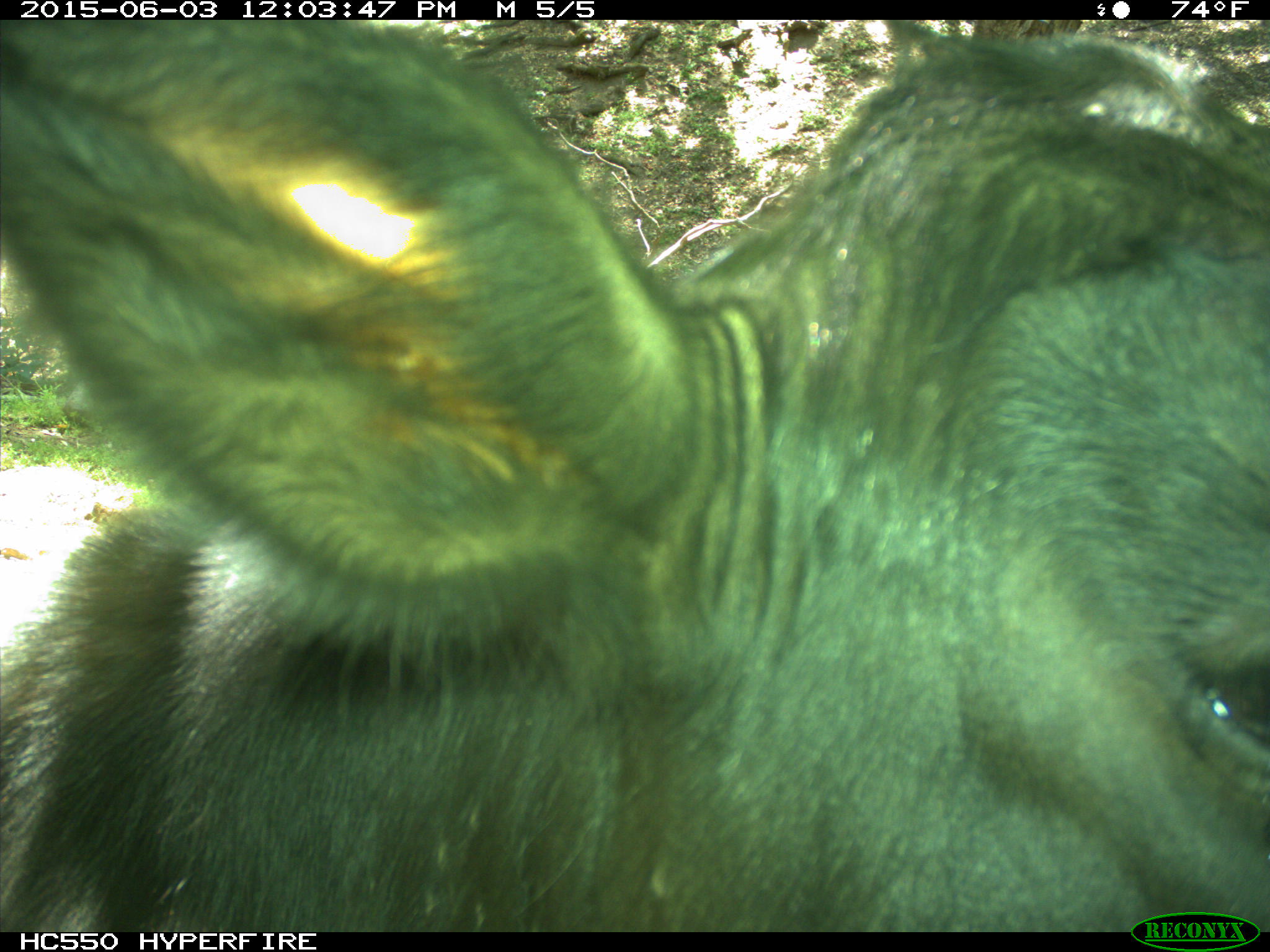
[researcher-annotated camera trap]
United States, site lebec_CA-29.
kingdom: Animalia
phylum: Chordata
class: Mammalia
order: Artiodactyla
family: Bovidae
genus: Bos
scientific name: Bos taurus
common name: domestic cow